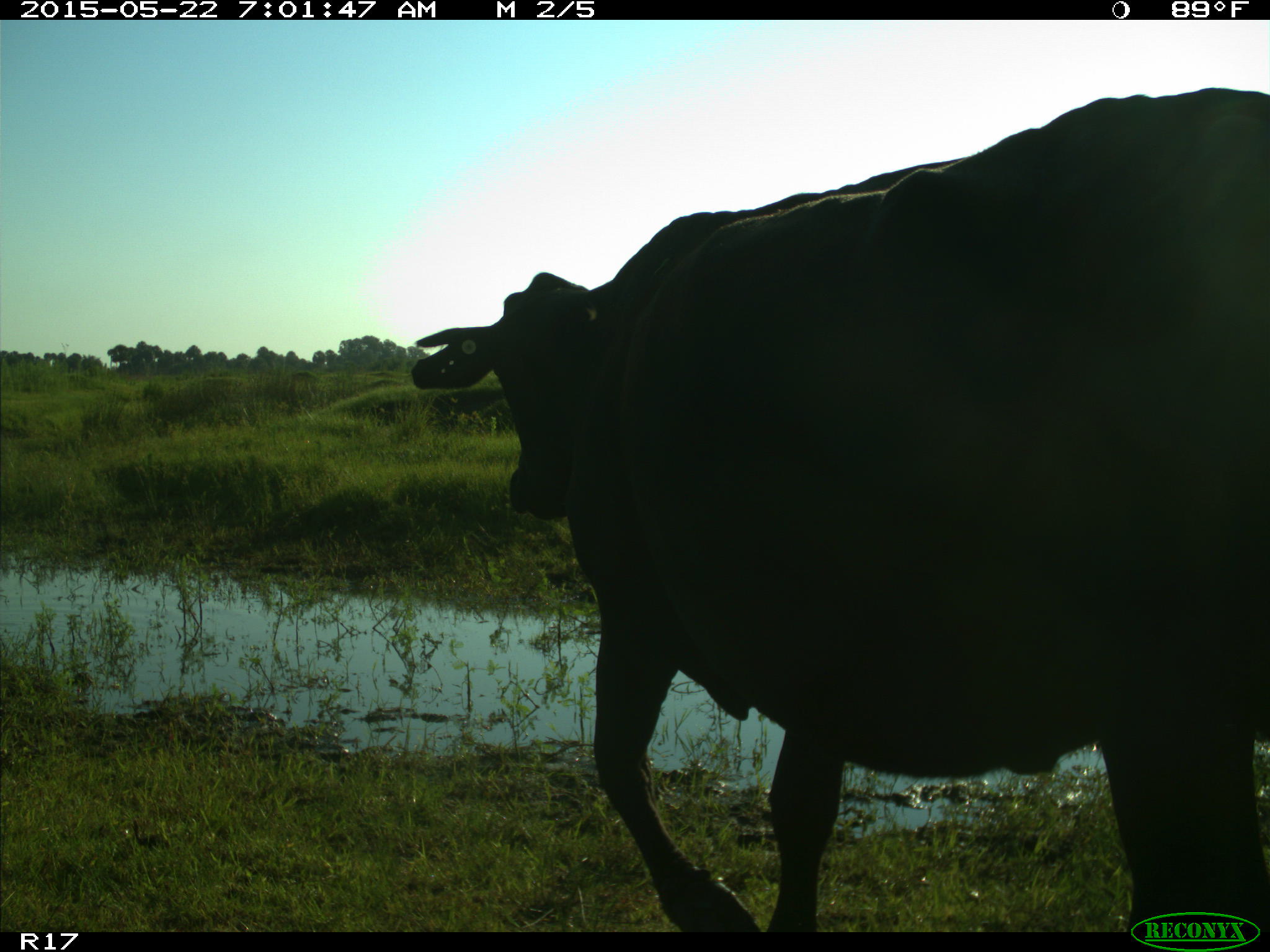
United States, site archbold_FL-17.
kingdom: Animalia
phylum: Chordata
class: Mammalia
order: Artiodactyla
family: Bovidae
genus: Bos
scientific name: Bos taurus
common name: domestic cow